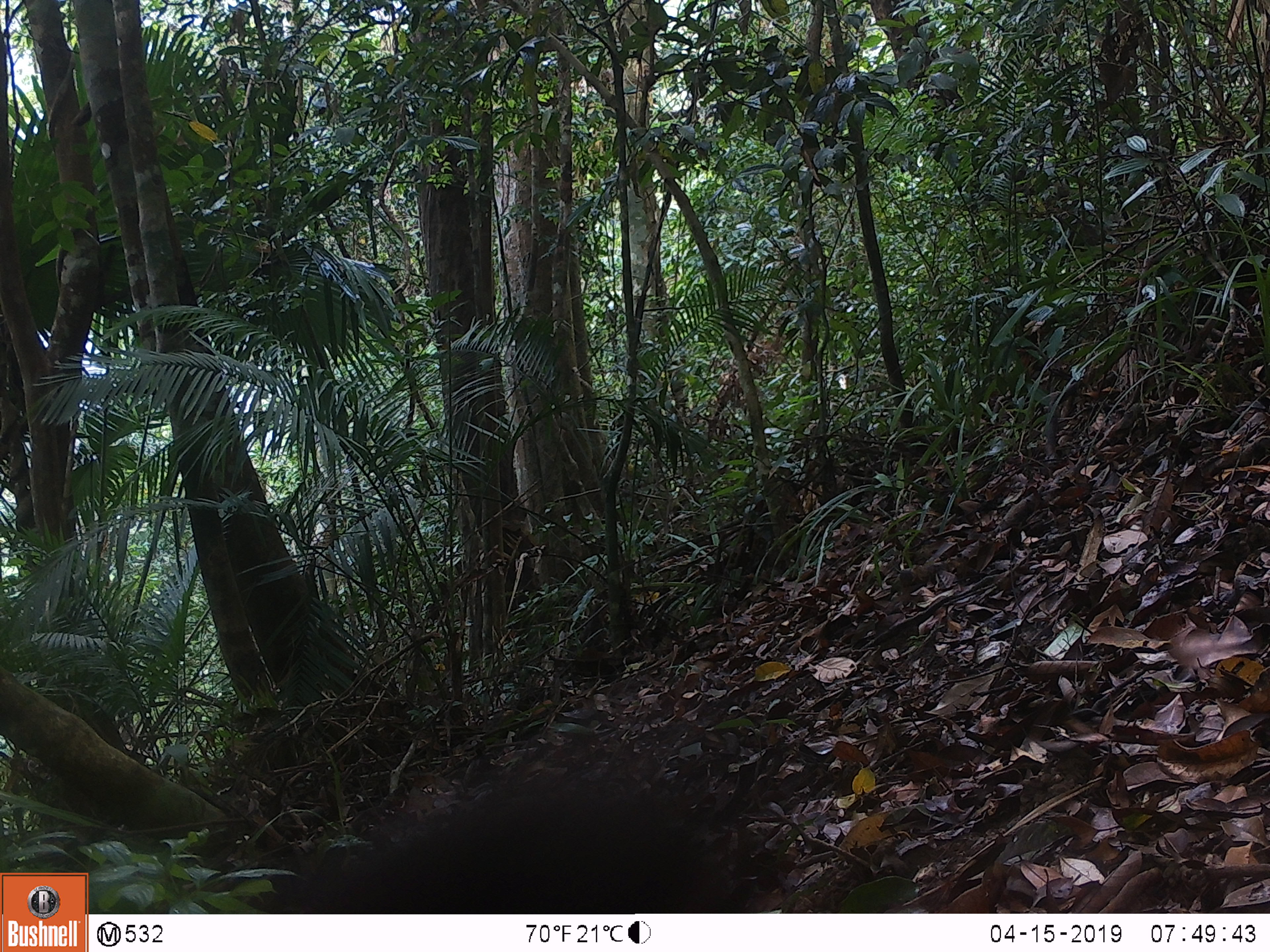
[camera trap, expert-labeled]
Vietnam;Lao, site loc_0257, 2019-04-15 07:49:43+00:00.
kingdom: Animalia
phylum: Chordata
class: Mammalia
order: Primates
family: Cercopithecidae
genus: Macaca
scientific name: Macaca arctoides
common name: stump-tailed macaque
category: stump tailed macaque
Stump tailed macaque (stump-tailed macaque) (Macaca arctoides). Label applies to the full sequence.